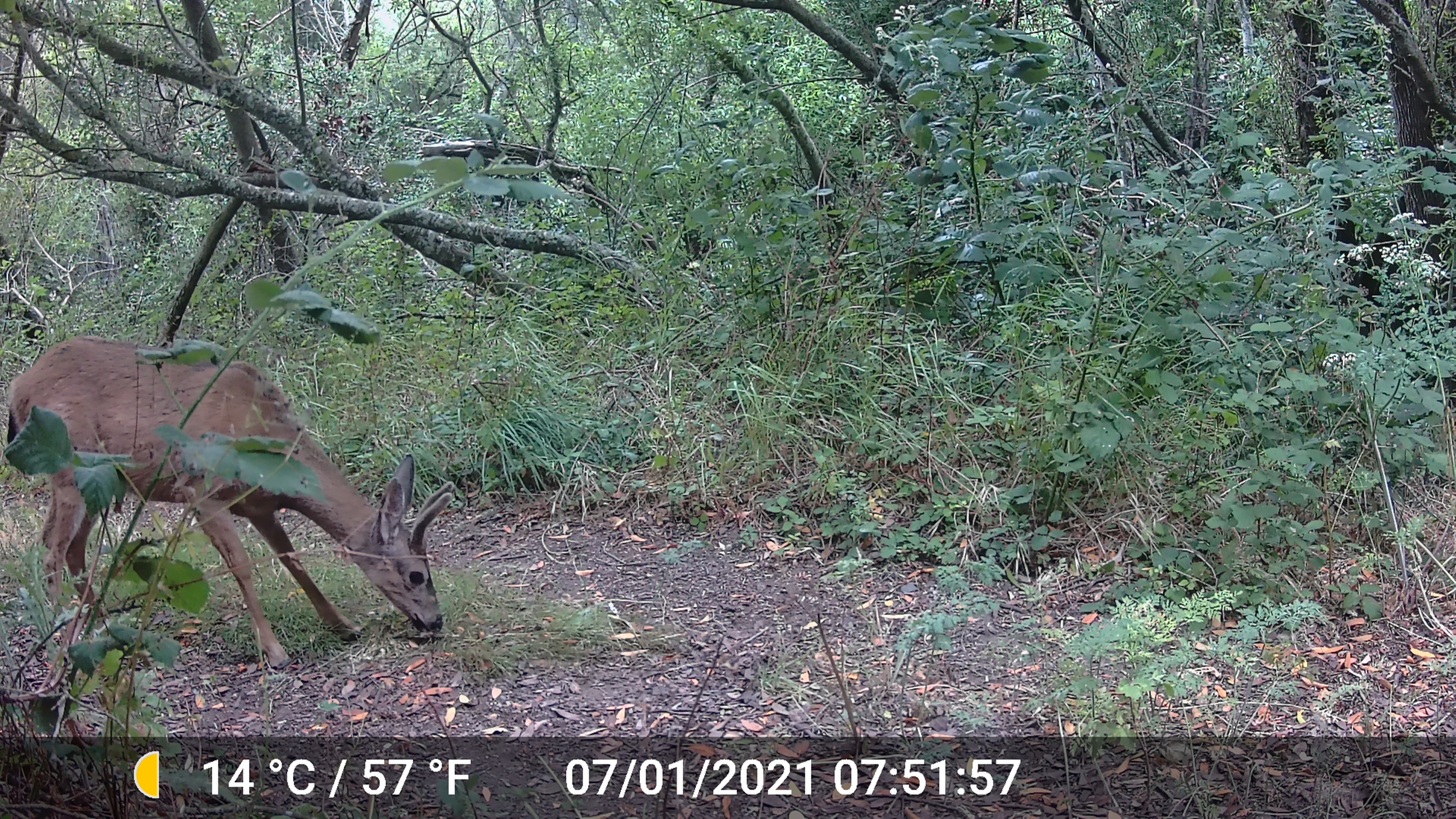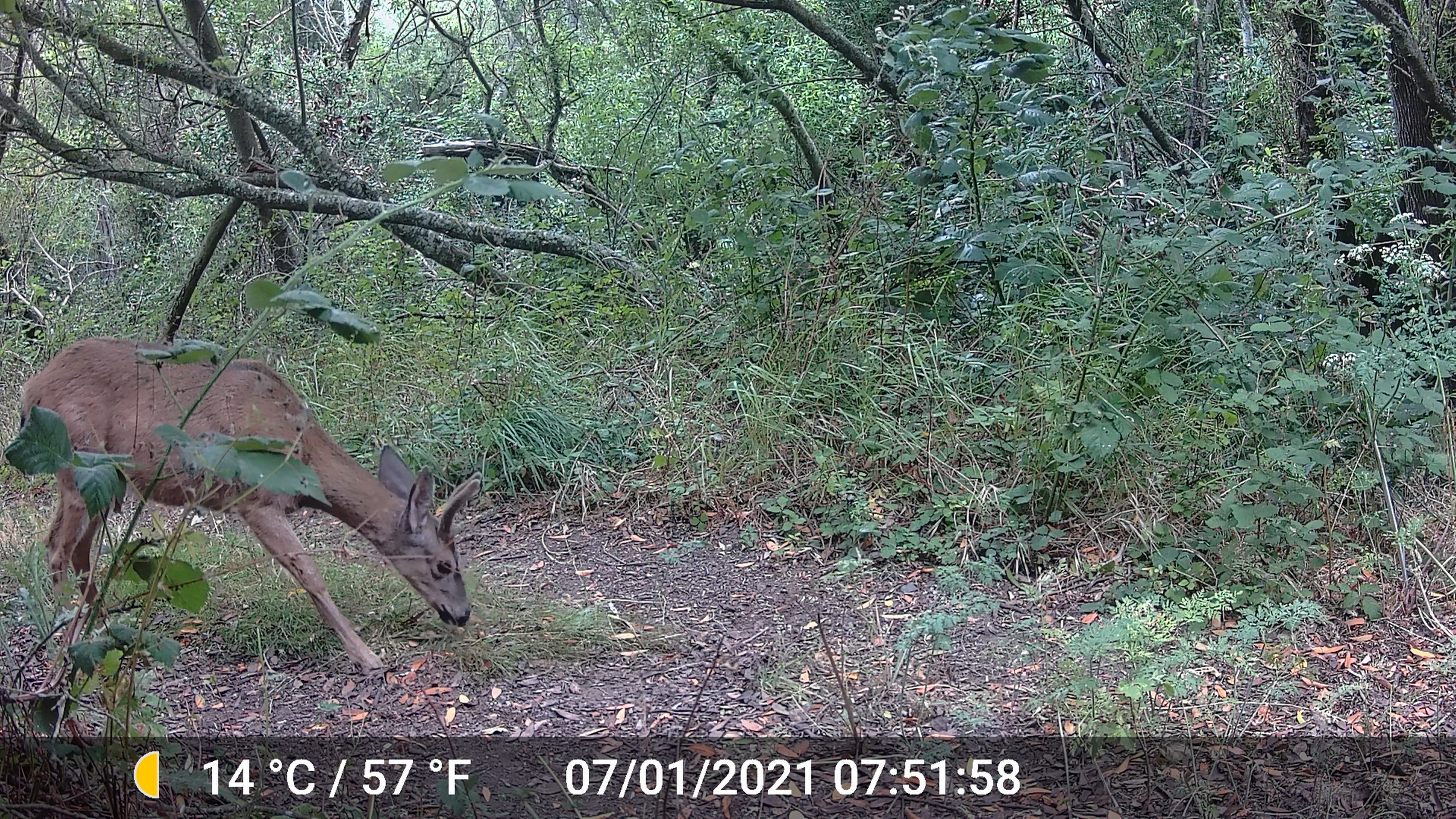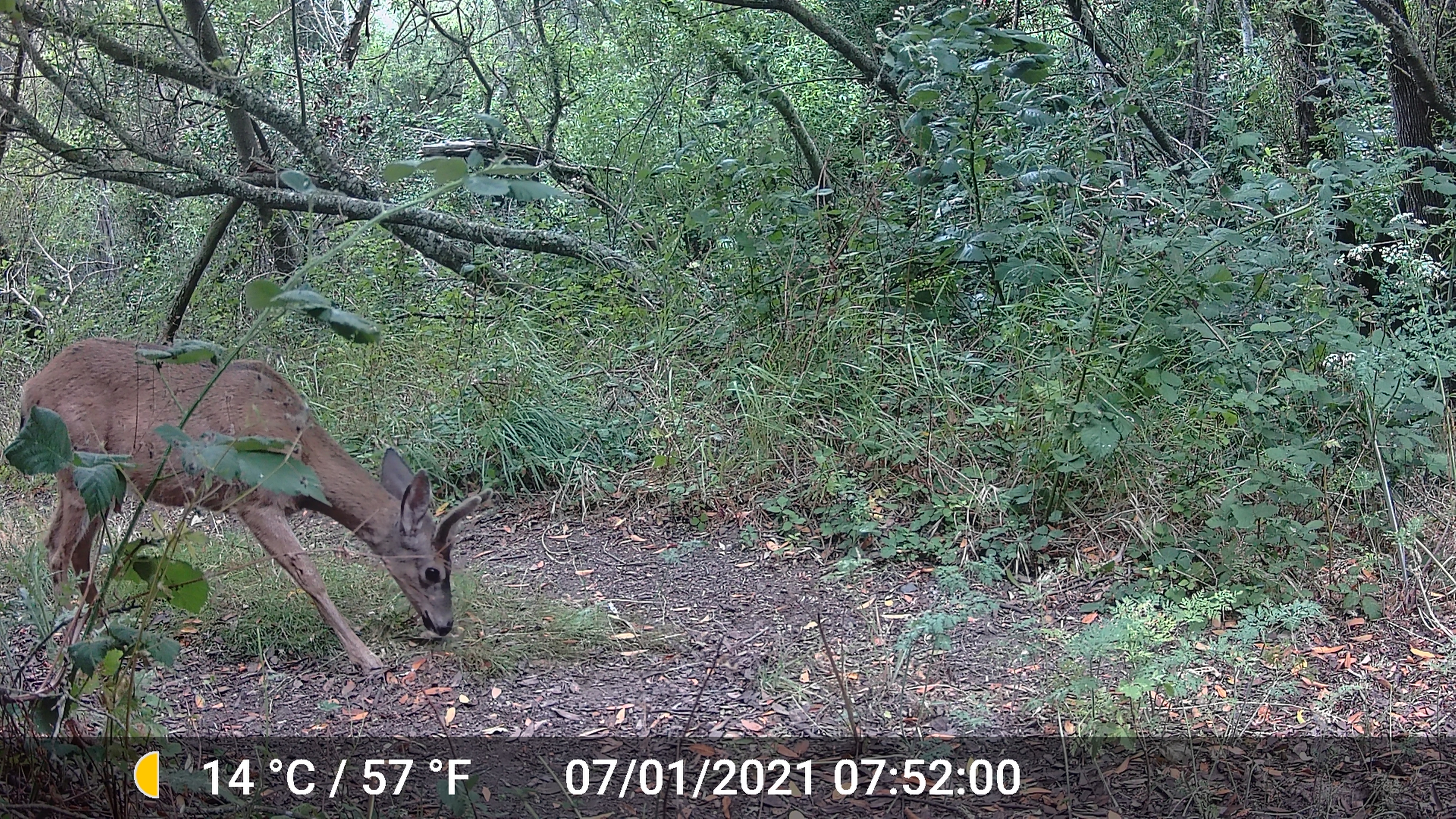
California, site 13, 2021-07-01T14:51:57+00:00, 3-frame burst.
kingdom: Animalia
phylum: Chordata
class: Mammalia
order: Artiodactyla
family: Cervidae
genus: Odocoileus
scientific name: Odocoileus hemionus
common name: mule deer